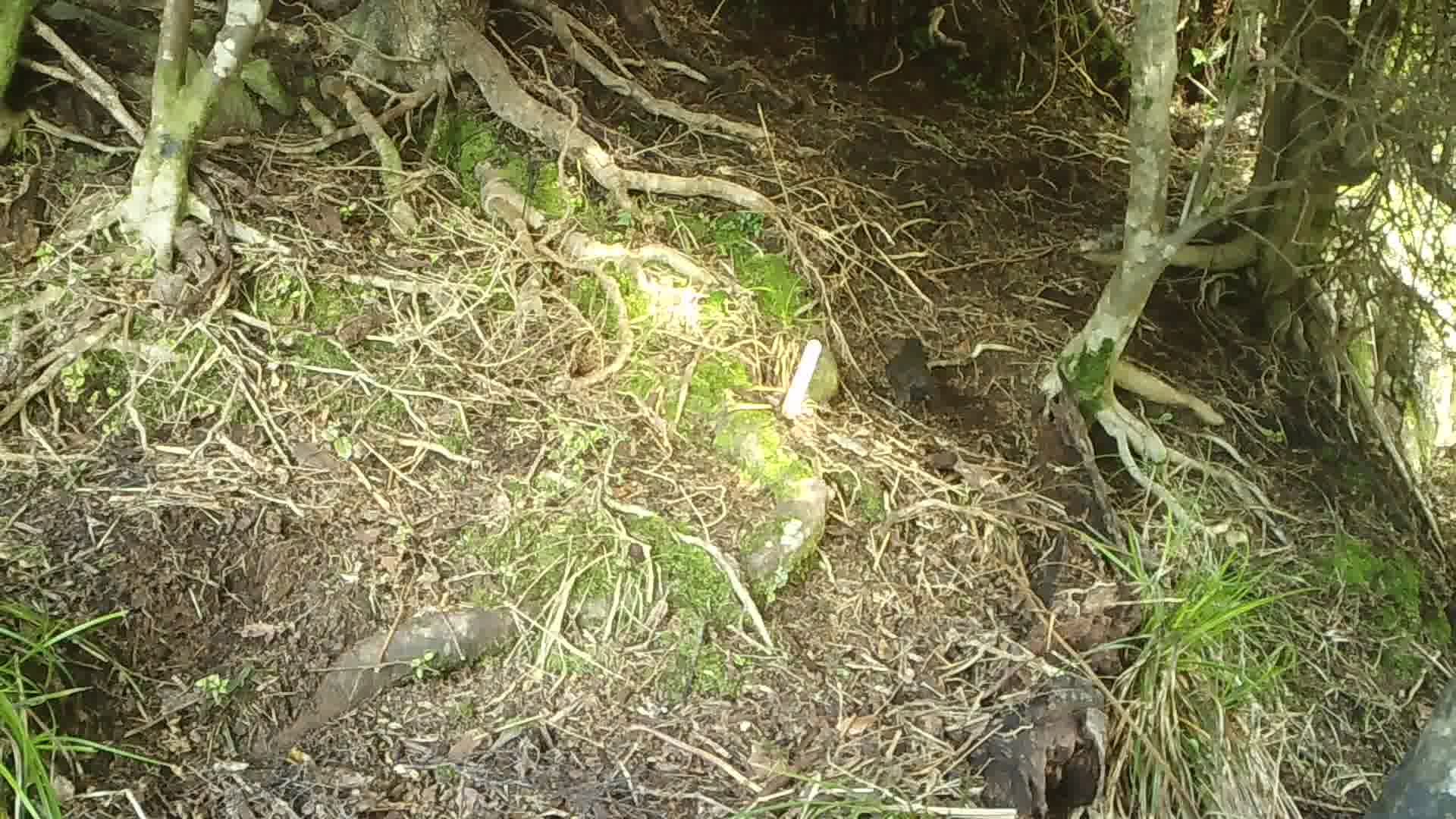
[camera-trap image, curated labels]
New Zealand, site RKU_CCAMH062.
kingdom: Animalia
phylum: Chordata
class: Aves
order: Passeriformes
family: Turdidae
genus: Turdus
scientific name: Turdus merula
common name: eurasian blackbird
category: blackbird